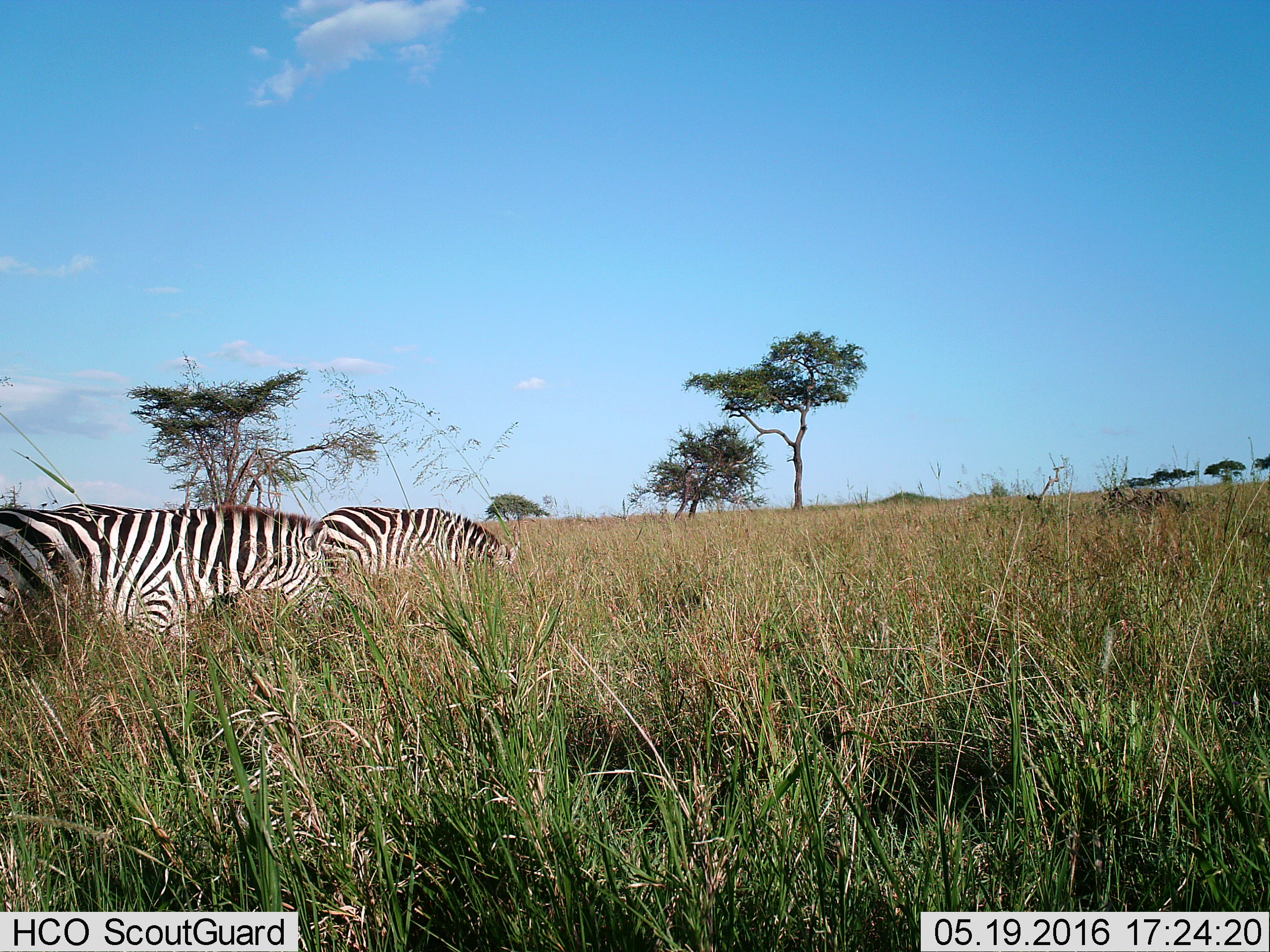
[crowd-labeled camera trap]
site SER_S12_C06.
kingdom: Animalia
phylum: Chordata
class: Mammalia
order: Perissodactyla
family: Equidae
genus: Equus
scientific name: Equus quagga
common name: plains zebra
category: zebraplains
Zebraplains (plains zebra) (Equus quagga), count 2. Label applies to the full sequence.